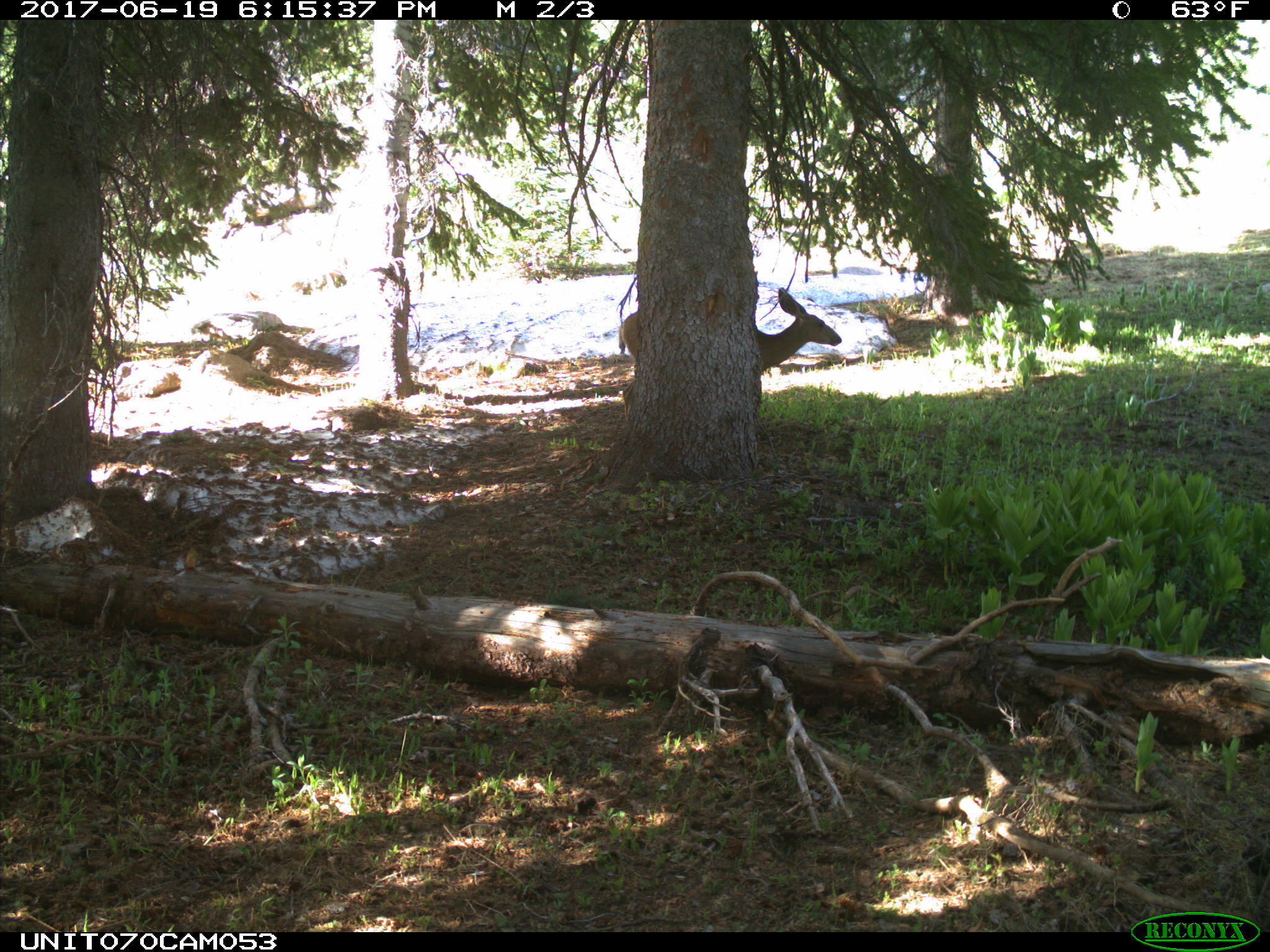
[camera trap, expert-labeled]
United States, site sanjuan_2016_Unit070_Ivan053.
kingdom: Animalia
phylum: Chordata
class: Mammalia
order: Artiodactyla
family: Cervidae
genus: Odocoileus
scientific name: Odocoileus hemionus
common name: mule deer